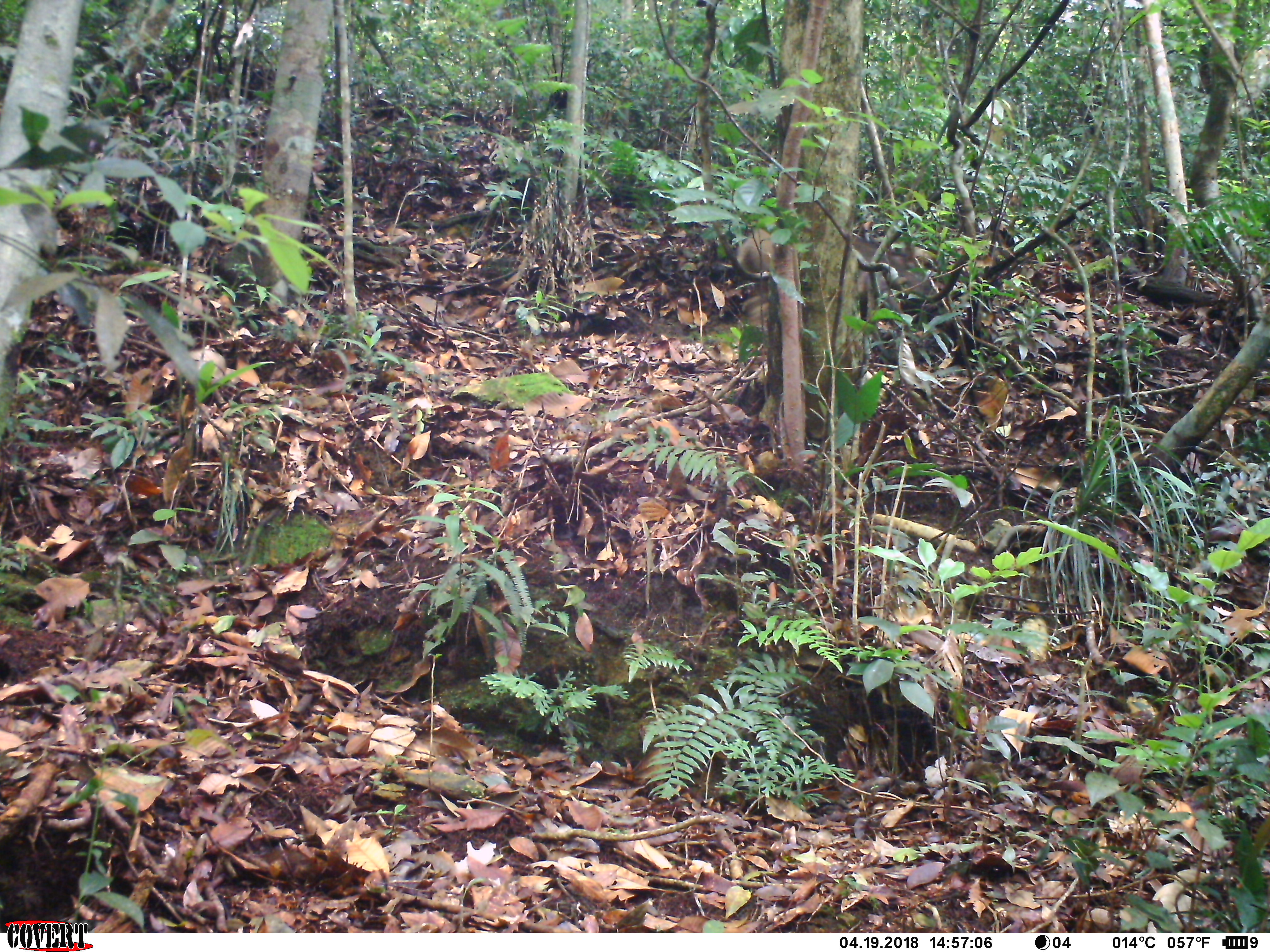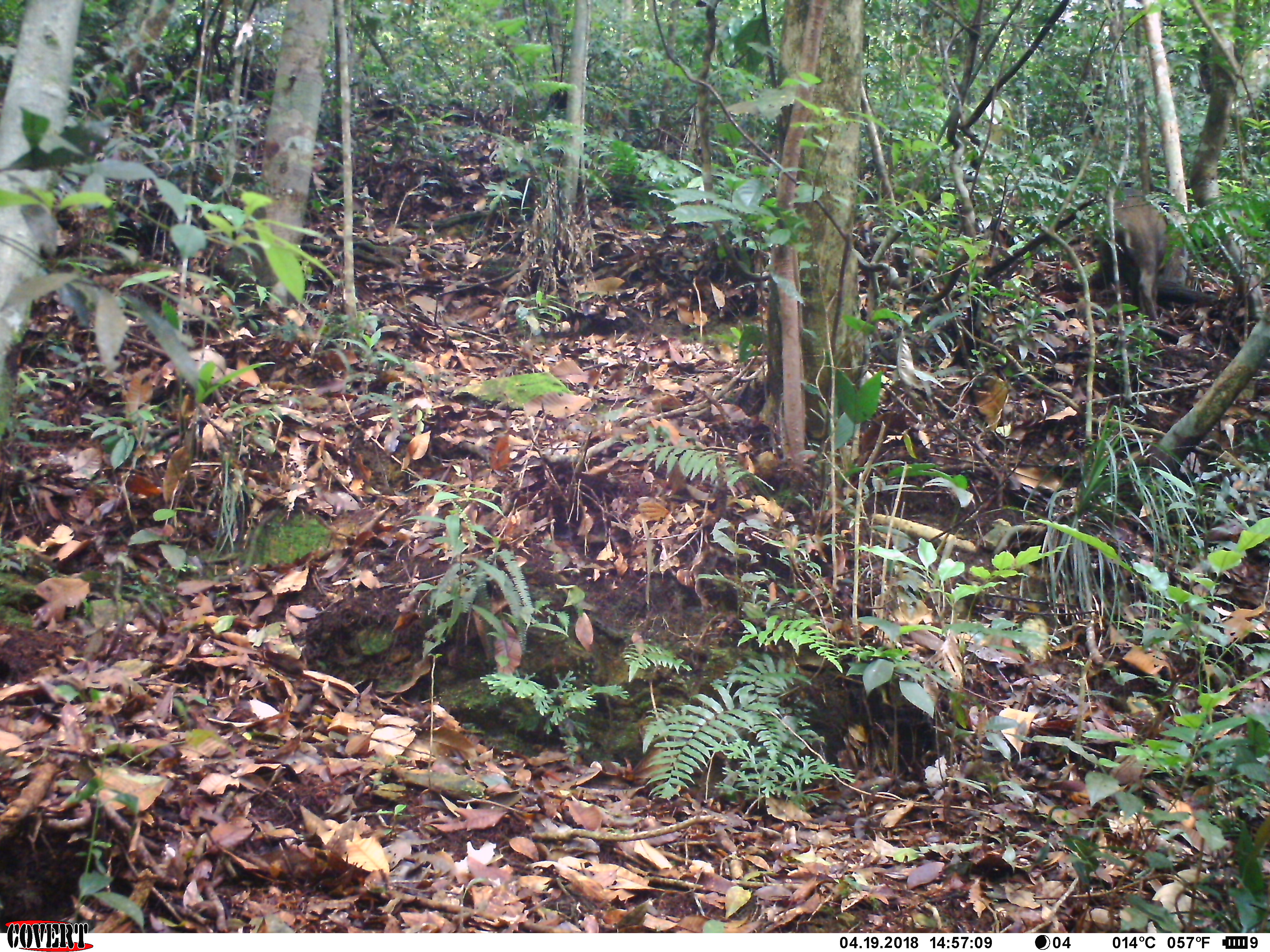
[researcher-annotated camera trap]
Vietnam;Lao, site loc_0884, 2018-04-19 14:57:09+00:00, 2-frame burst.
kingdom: Animalia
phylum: Chordata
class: Mammalia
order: Artiodactyla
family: Suidae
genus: Sus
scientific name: Sus scrofa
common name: eurasian wild pig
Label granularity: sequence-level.